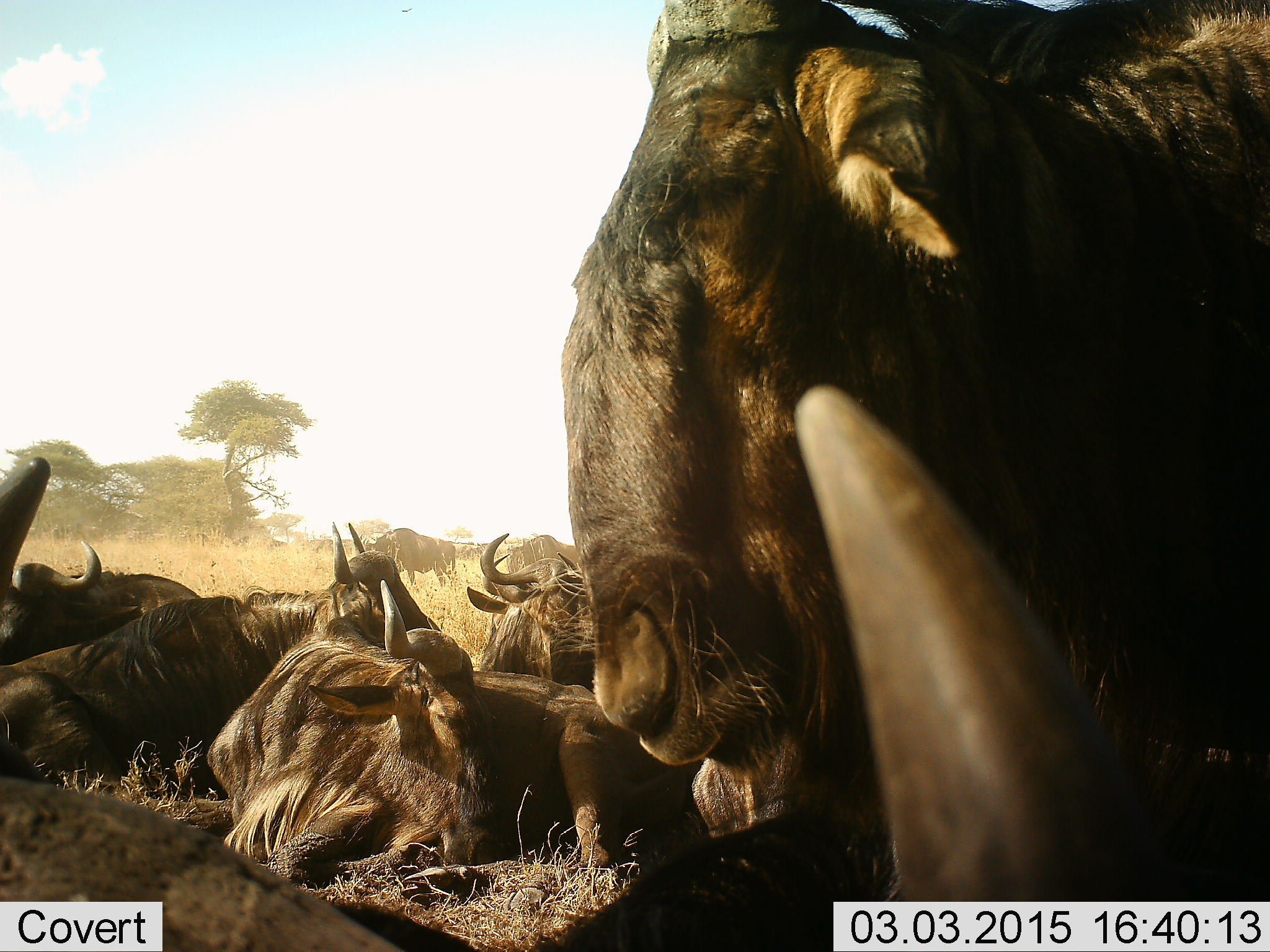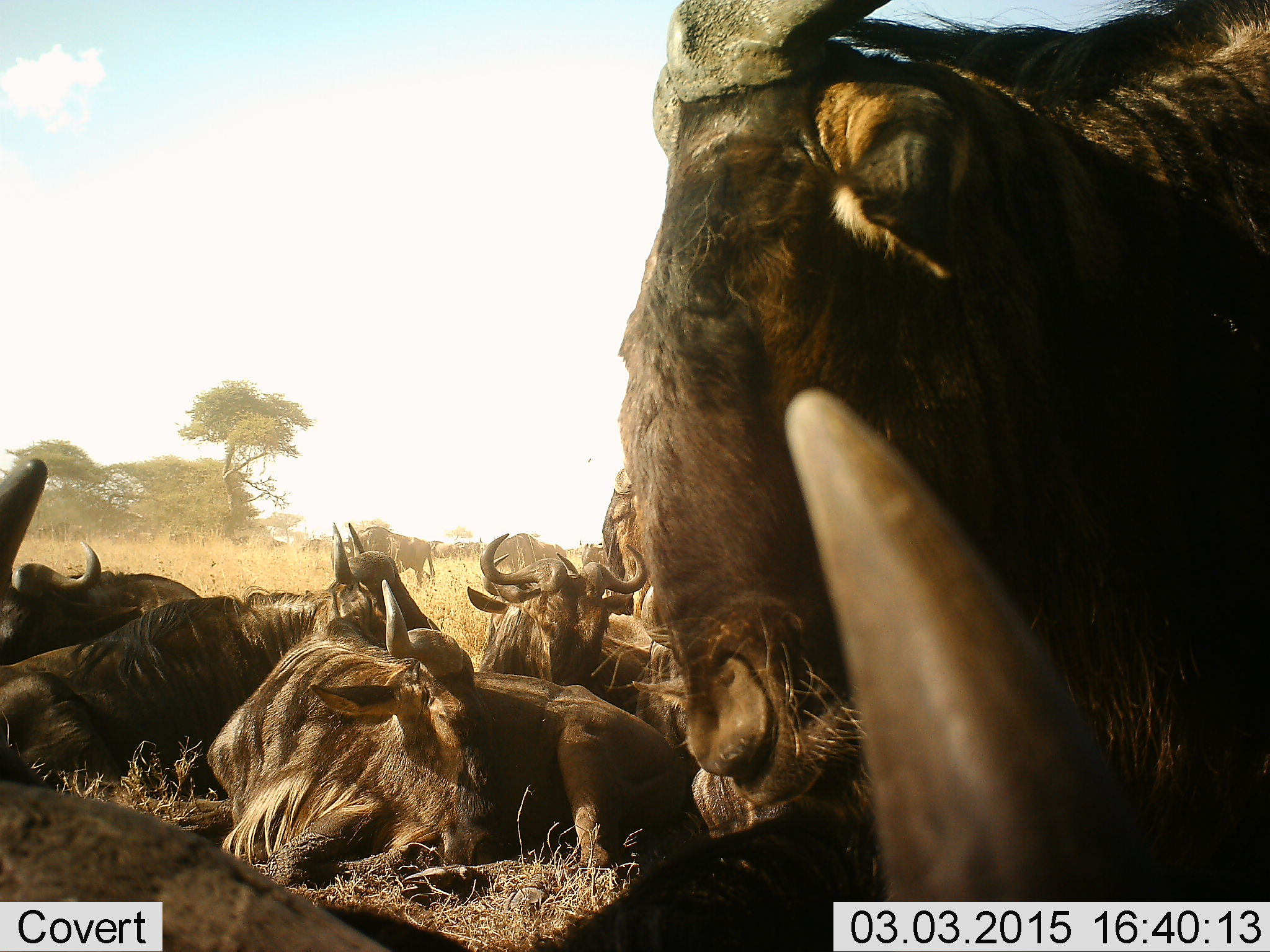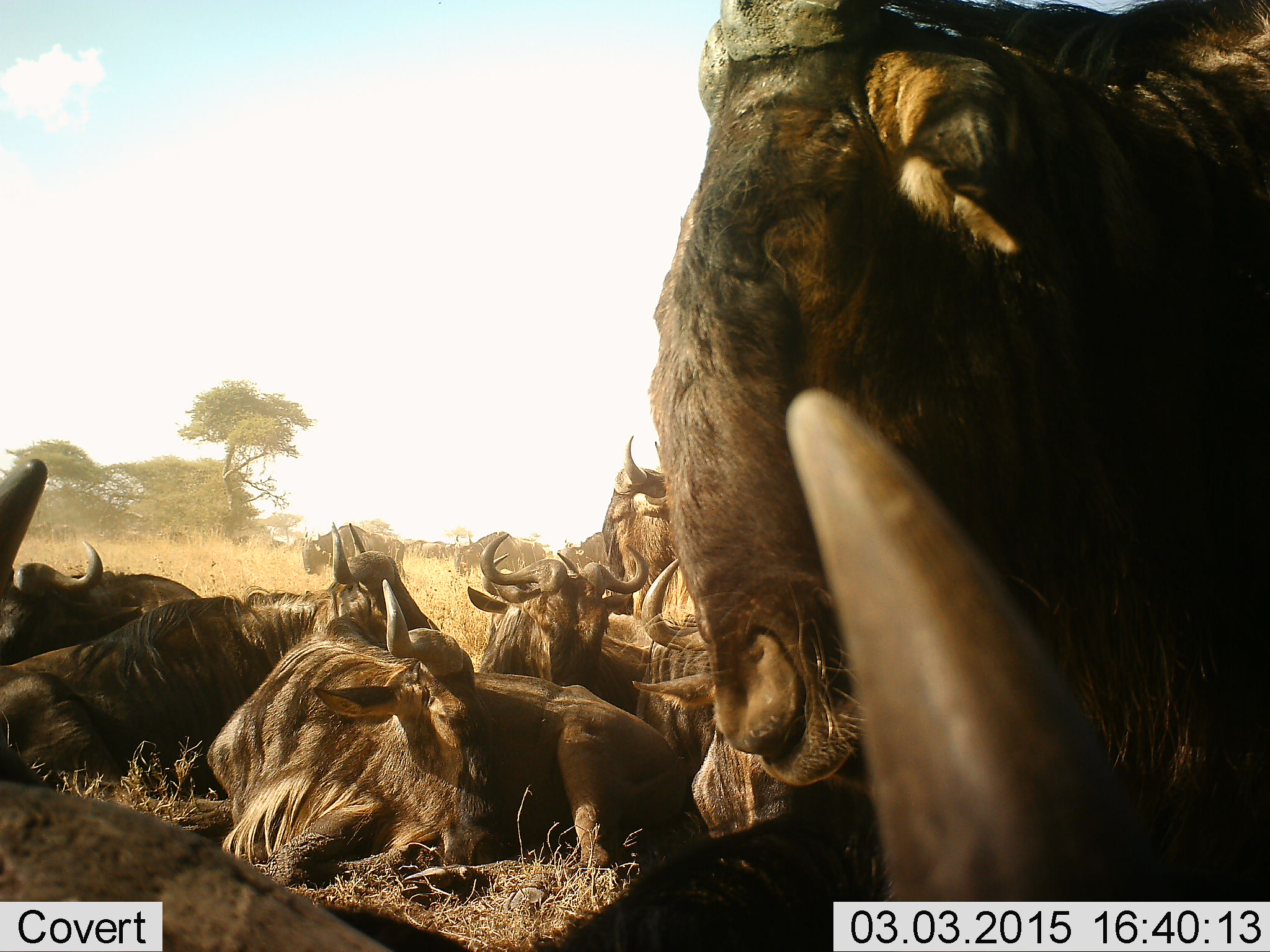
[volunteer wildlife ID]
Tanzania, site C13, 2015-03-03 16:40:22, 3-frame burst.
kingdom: Animalia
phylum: Chordata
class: Mammalia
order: Artiodactyla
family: Bovidae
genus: Connochaetes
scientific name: Connochaetes taurinus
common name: blue wildebeest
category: wildebeest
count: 10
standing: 40%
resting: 100%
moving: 40%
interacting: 10%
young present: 10%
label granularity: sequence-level